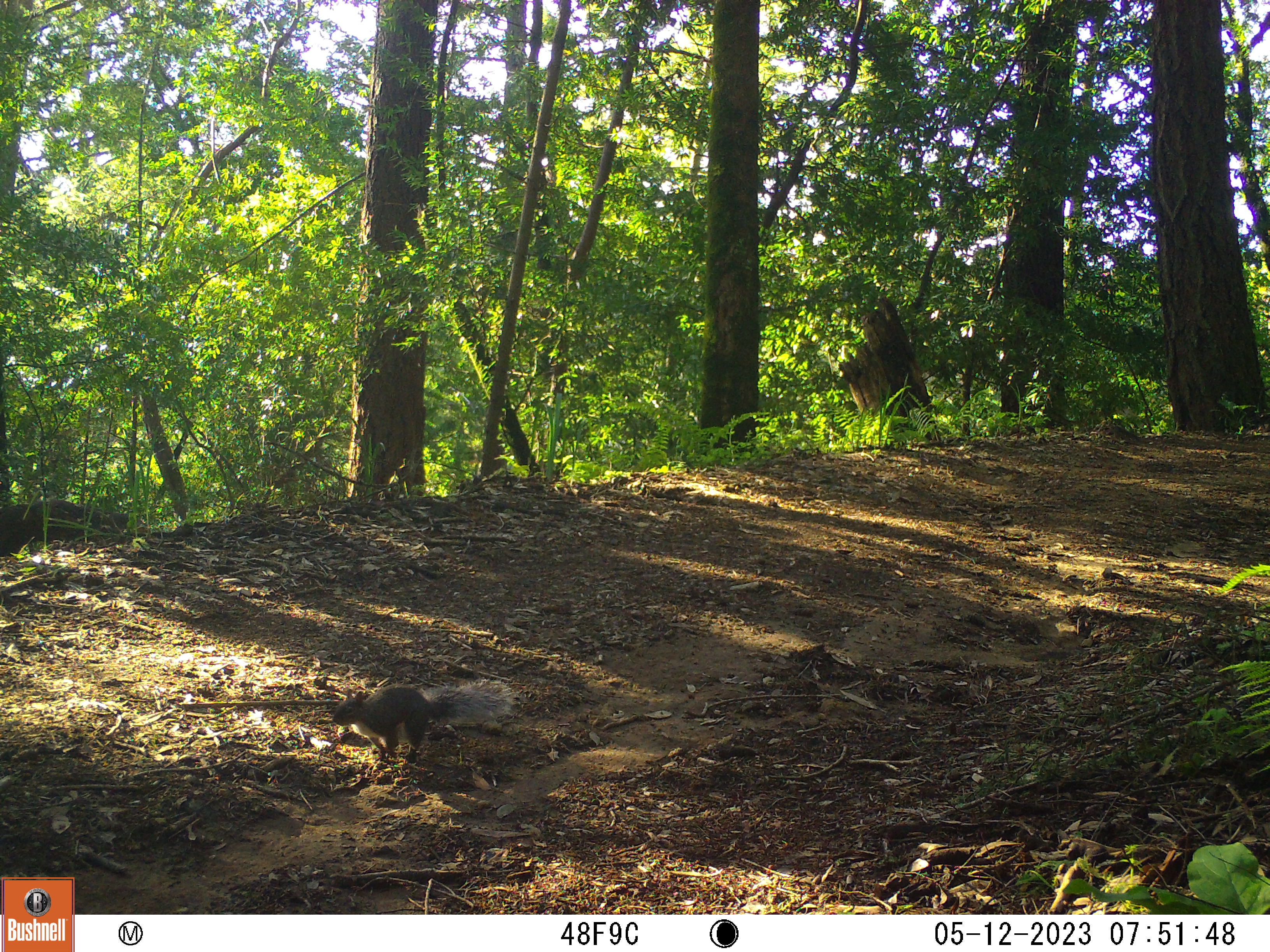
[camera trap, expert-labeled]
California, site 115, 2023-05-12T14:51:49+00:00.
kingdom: Animalia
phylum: Chordata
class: Mammalia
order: Rodentia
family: Sciuridae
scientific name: Sciuridae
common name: squirrel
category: unknown squirrel